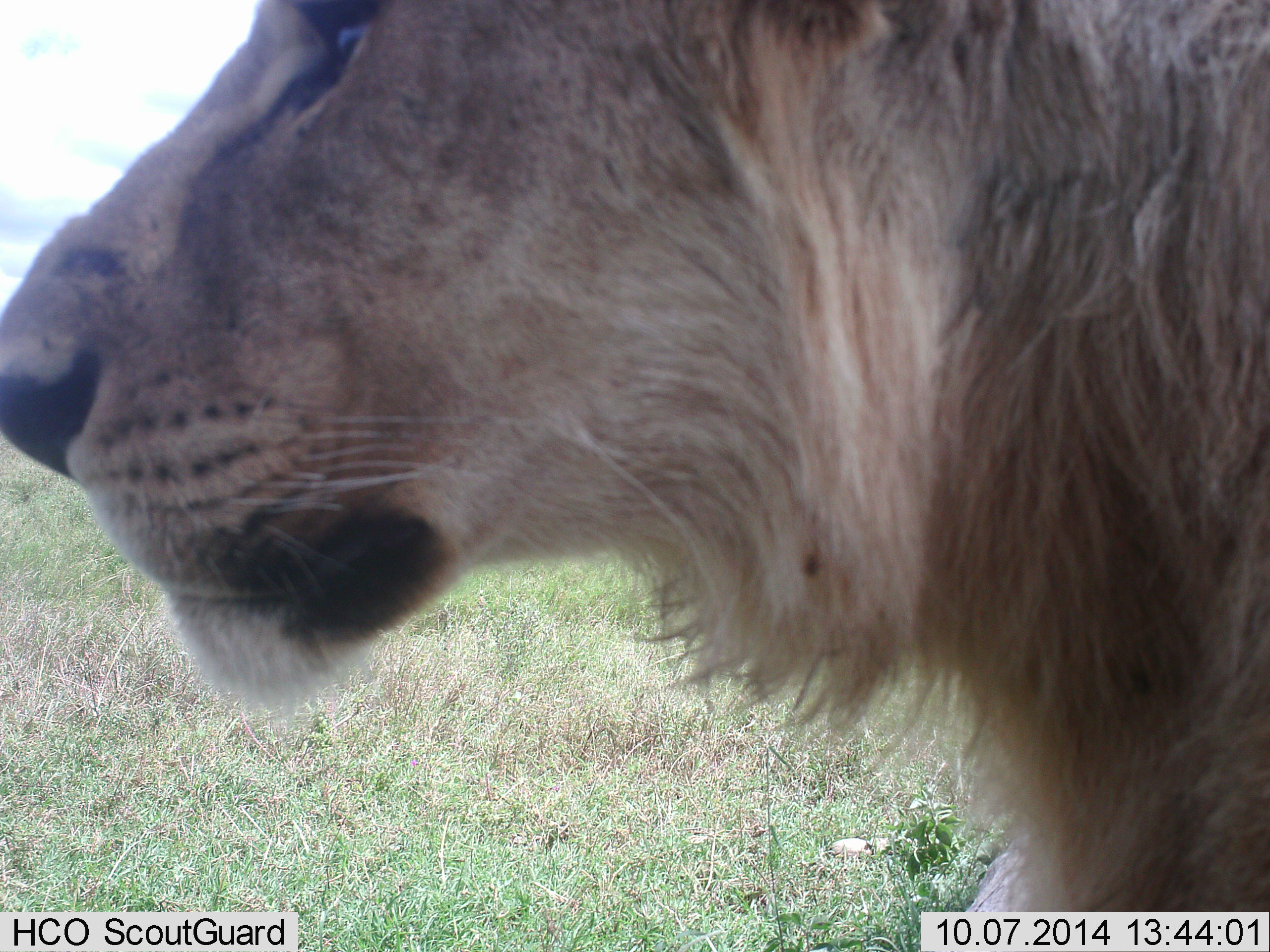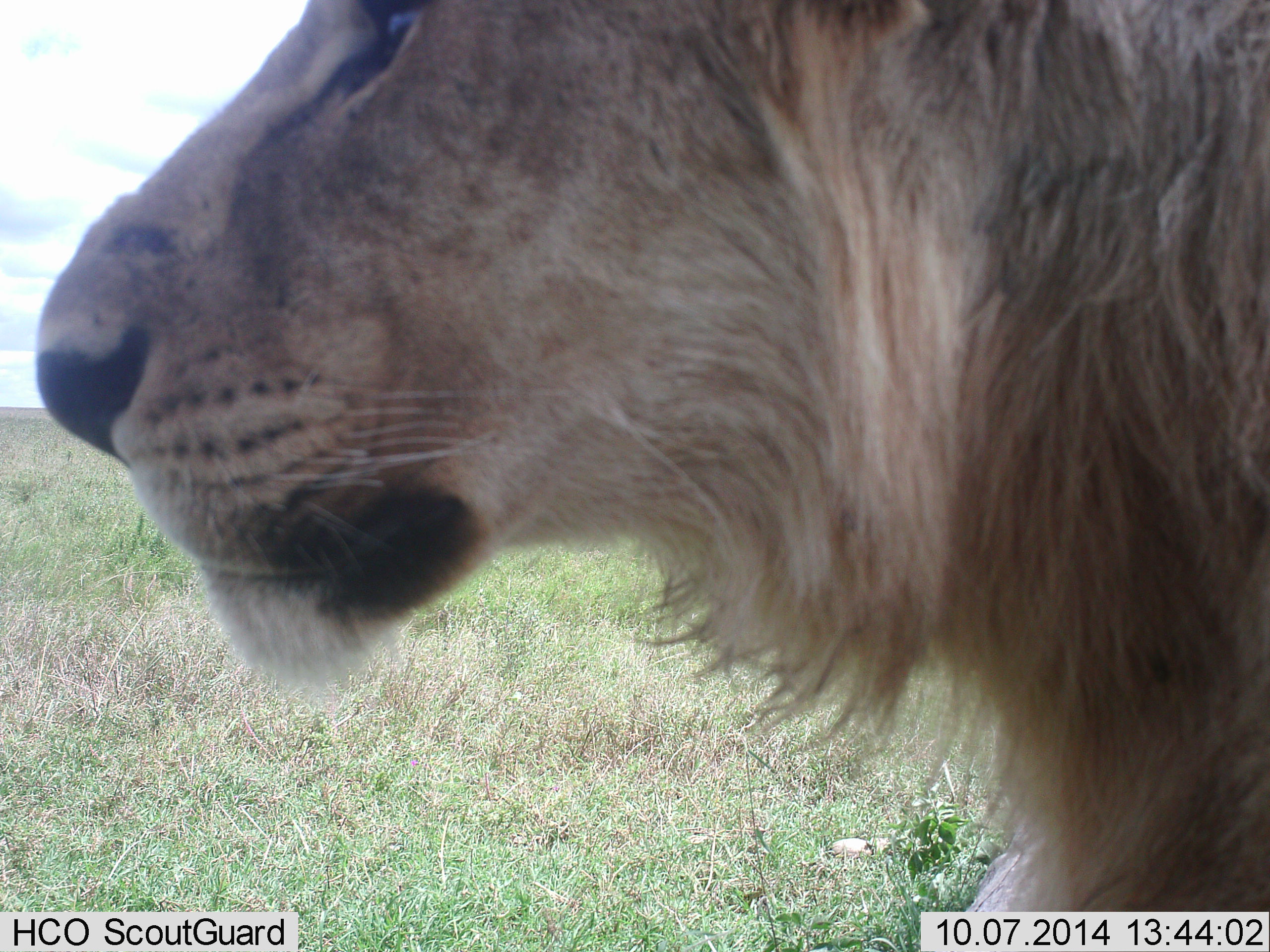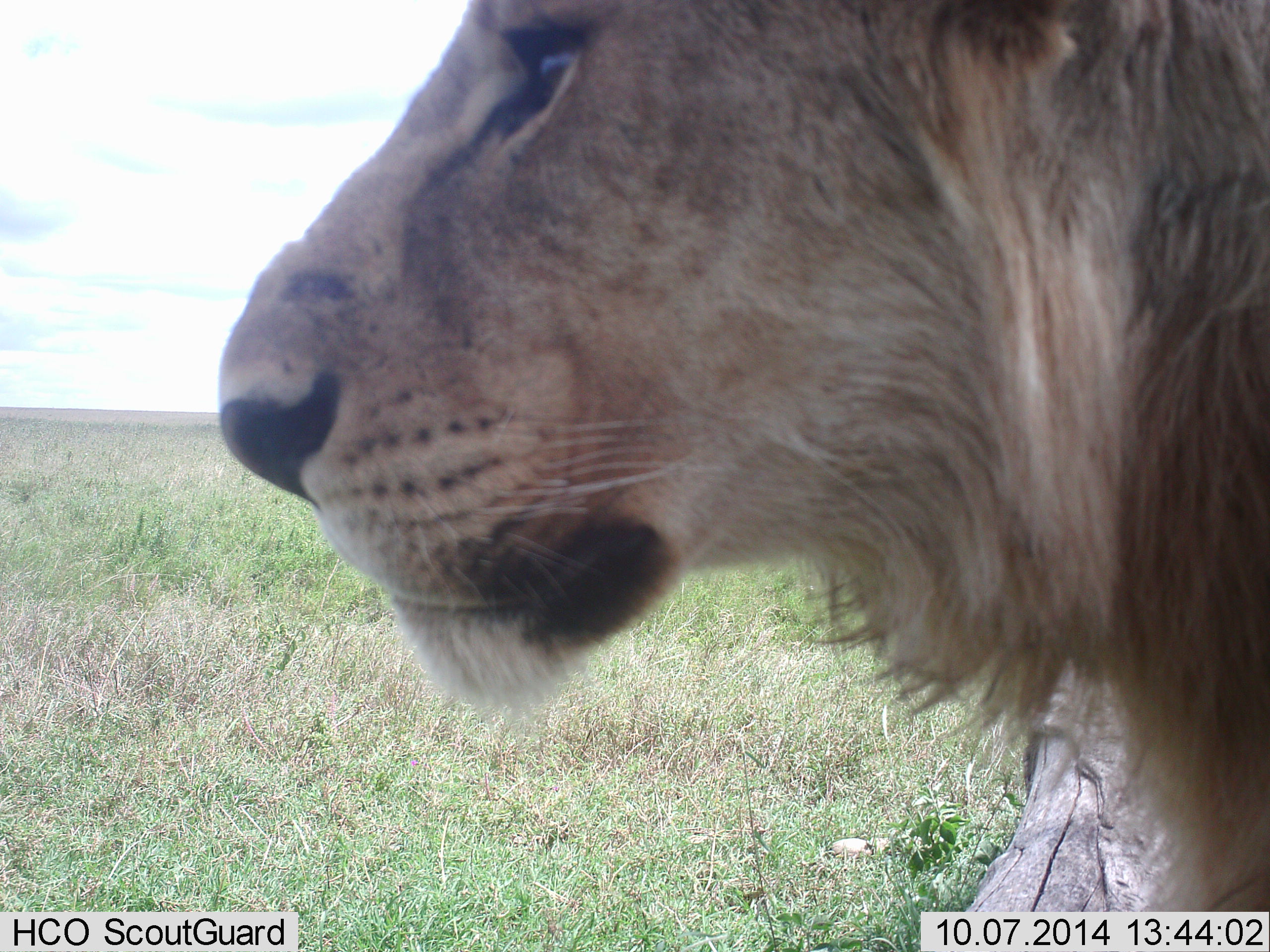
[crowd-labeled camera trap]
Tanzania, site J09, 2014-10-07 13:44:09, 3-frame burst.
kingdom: Animalia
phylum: Chordata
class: Mammalia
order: Carnivora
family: Felidae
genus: Panthera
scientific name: Panthera leo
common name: lion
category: lionmale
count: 1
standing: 60%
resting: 0%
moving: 40%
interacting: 0%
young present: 0%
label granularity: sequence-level